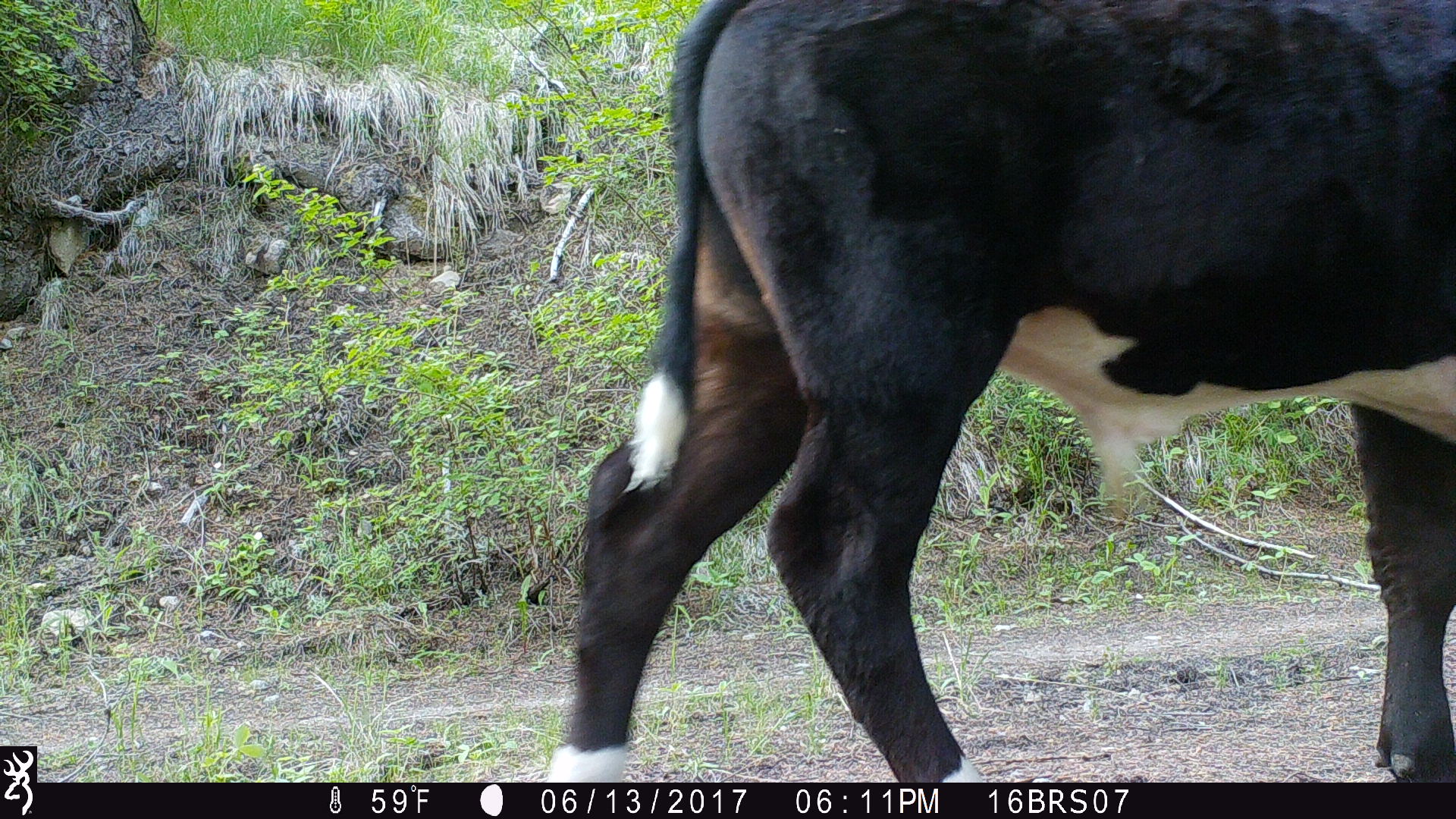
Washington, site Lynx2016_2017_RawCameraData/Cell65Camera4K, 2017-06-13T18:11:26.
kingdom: Animalia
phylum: Chordata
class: Mammalia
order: Artiodactyla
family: Bovidae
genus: Bos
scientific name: Bos taurus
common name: domestic cattle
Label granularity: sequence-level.